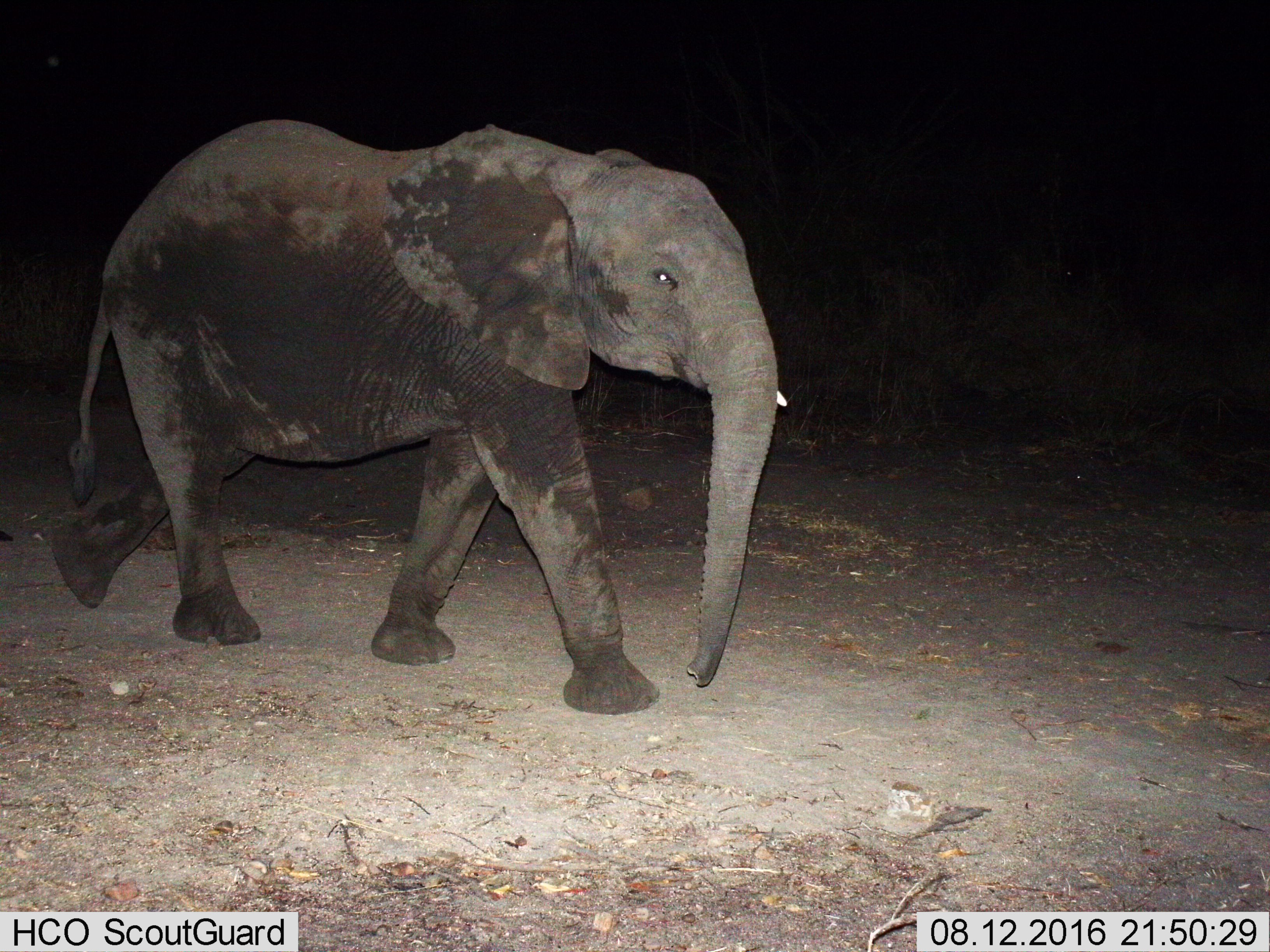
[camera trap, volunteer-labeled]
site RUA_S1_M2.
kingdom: Animalia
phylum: Chordata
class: Mammalia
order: Proboscidea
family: Elephantidae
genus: Loxodonta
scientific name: Loxodonta africana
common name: african bush elephant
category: elephant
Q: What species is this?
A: Elephant (african bush elephant) (Loxodonta africana).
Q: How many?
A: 1.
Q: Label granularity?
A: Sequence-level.